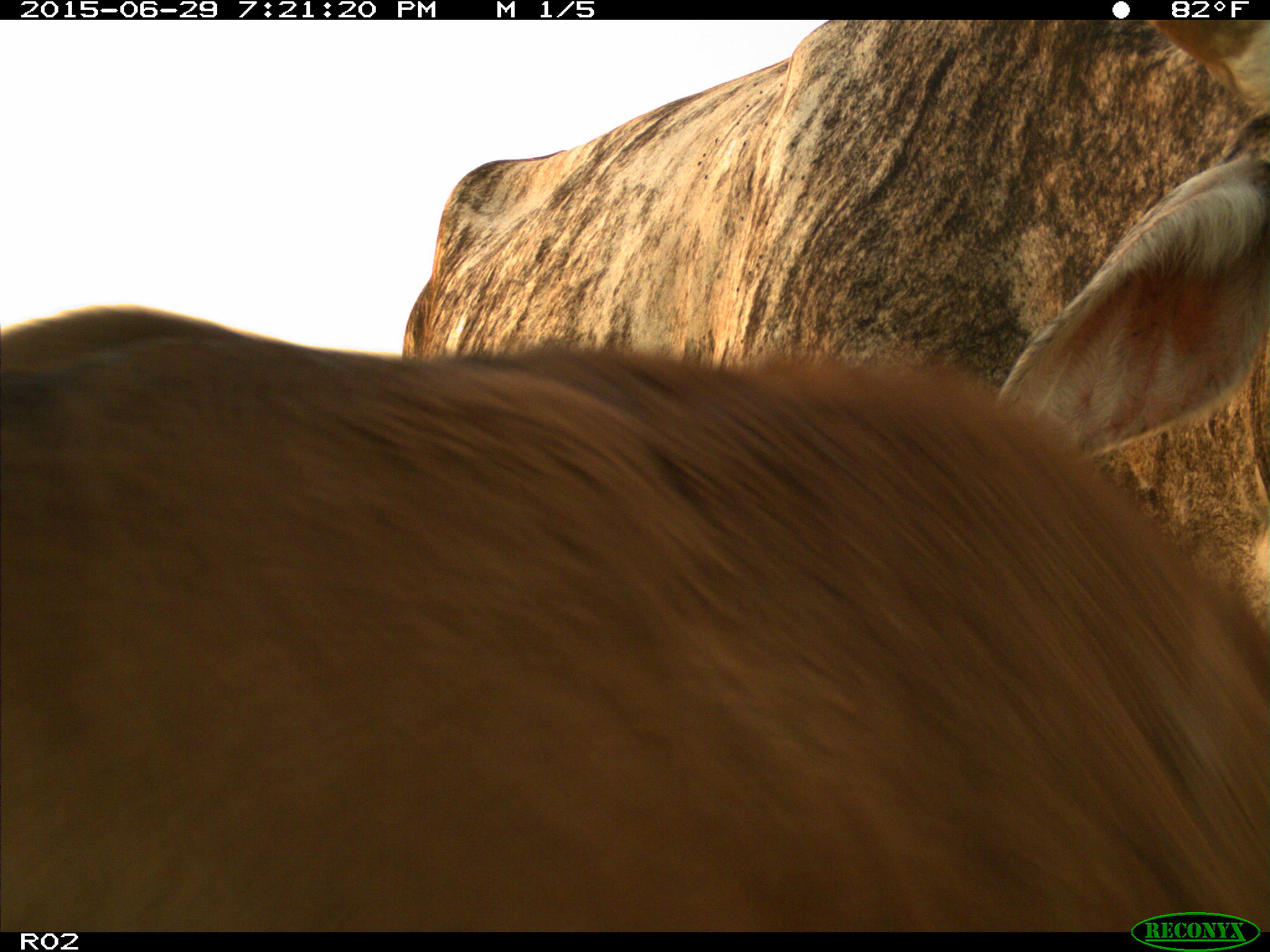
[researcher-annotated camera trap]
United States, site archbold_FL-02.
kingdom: Animalia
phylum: Chordata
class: Mammalia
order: Artiodactyla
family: Bovidae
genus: Bos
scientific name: Bos taurus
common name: domestic cow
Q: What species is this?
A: Bos taurus (domestic cow).